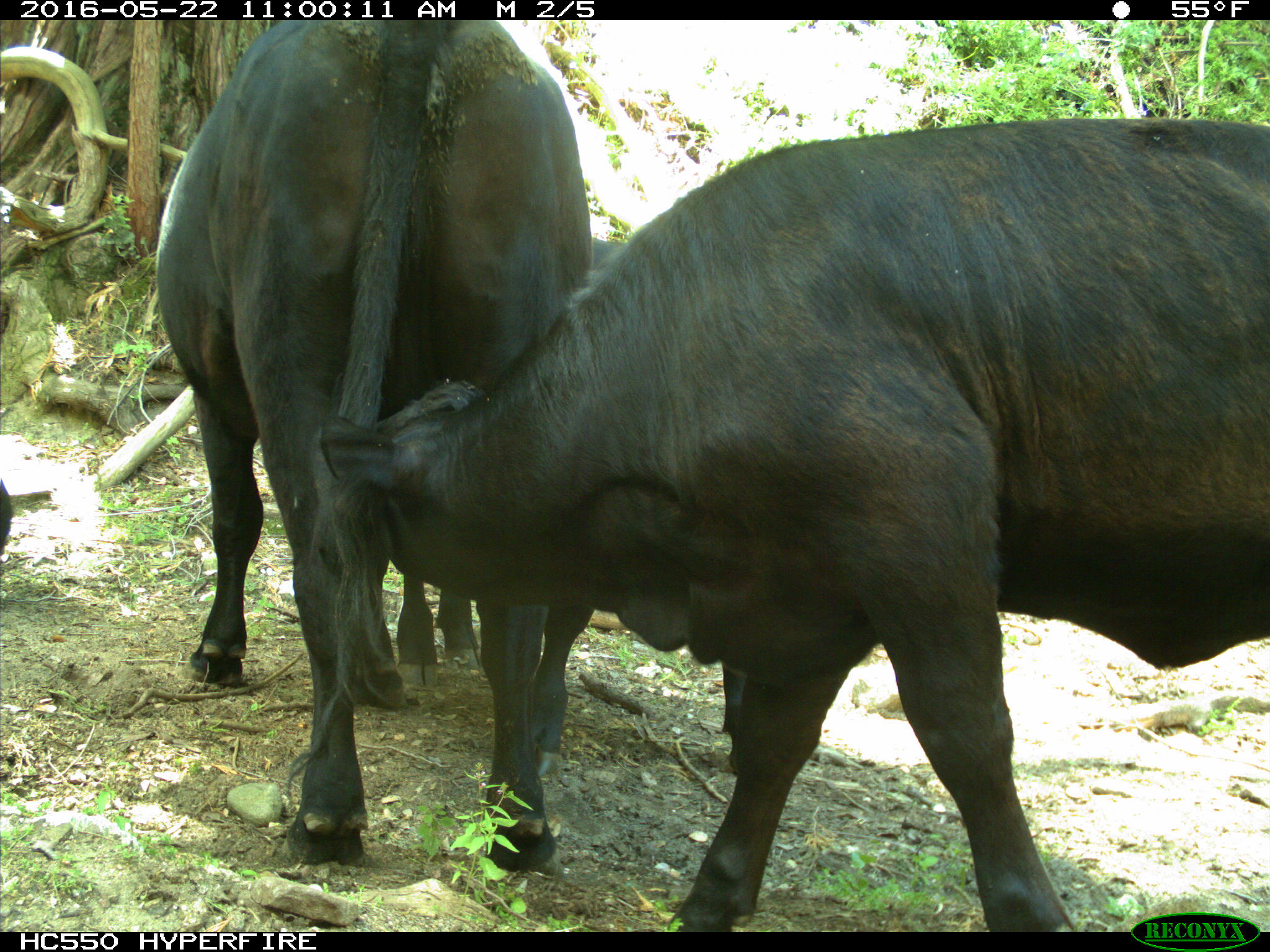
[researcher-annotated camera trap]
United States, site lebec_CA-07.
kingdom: Animalia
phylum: Chordata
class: Mammalia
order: Artiodactyla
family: Bovidae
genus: Bos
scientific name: Bos taurus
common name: domestic cow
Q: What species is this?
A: Bos taurus (domestic cow).